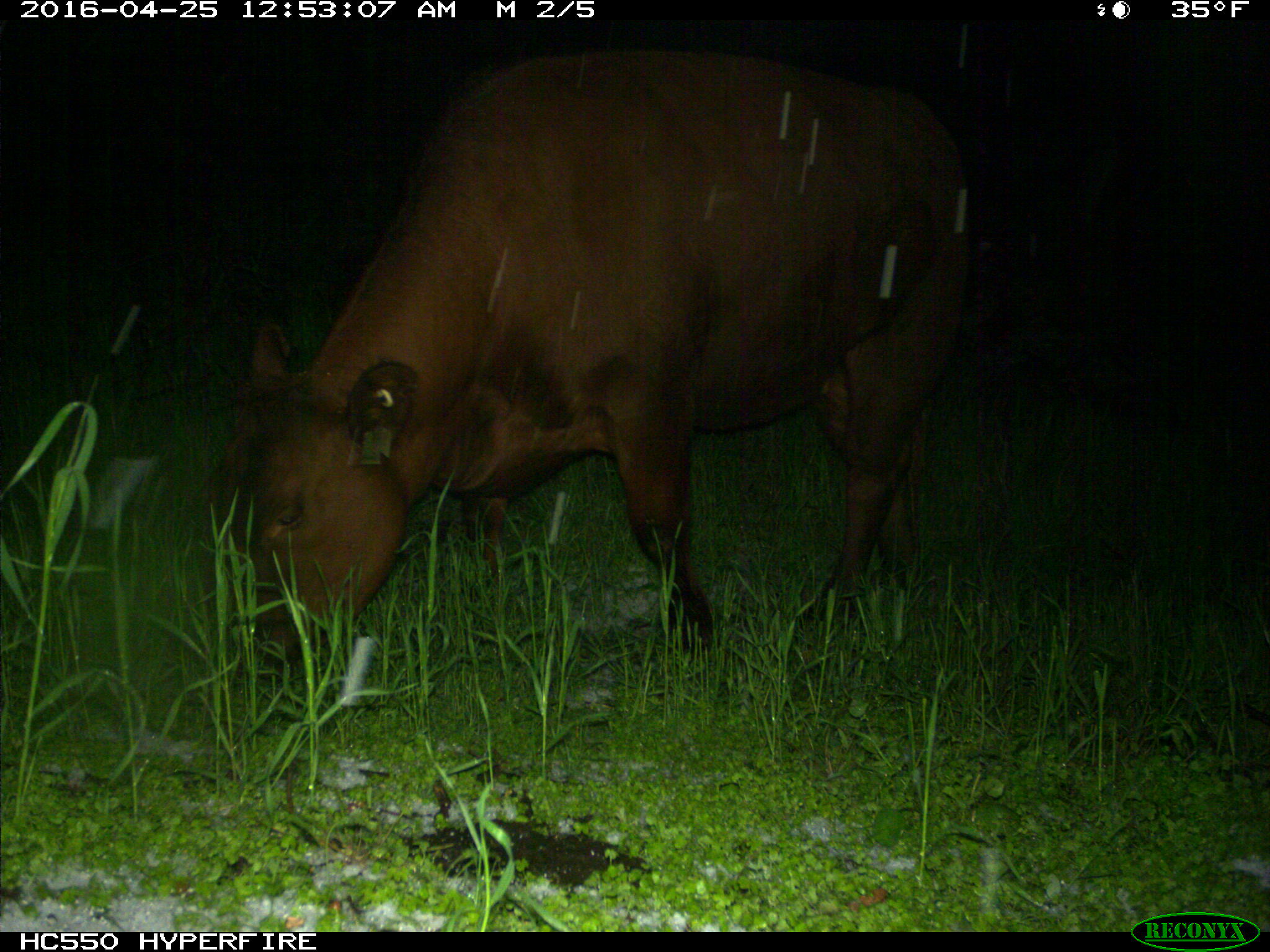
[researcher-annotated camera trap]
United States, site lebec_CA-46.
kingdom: Animalia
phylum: Chordata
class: Mammalia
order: Artiodactyla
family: Bovidae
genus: Bos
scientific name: Bos taurus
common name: domestic cow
Bos taurus (domestic cow).